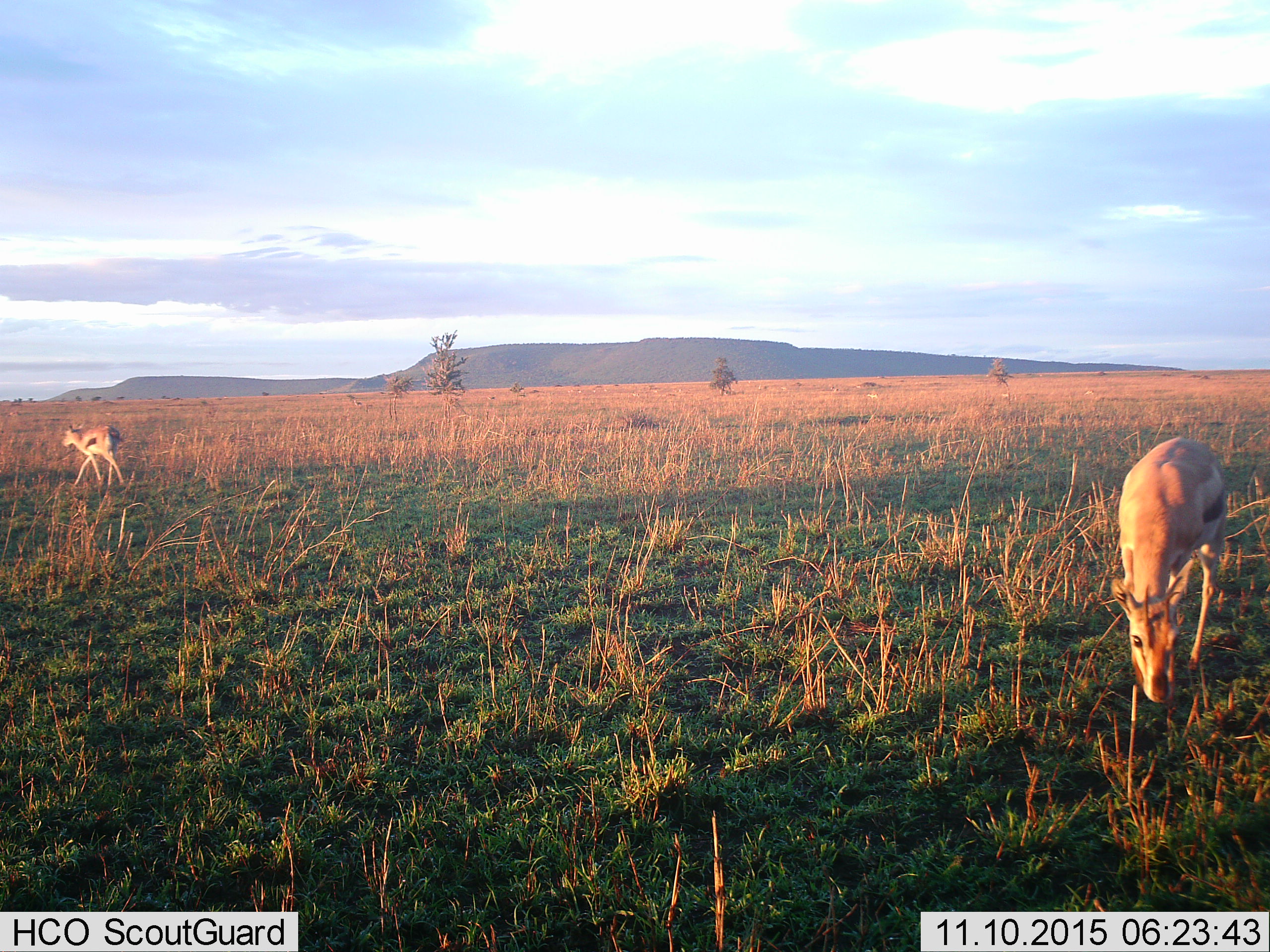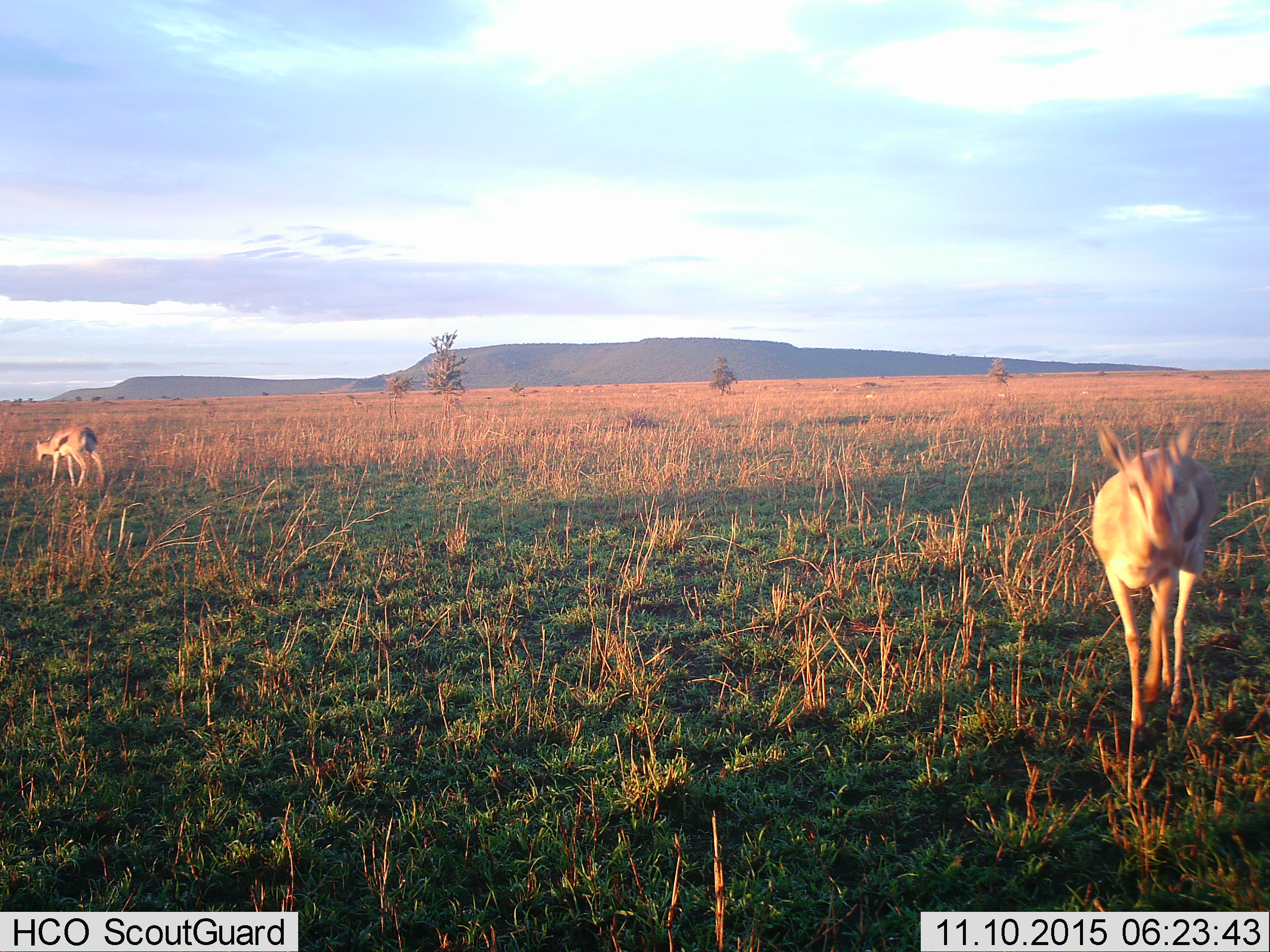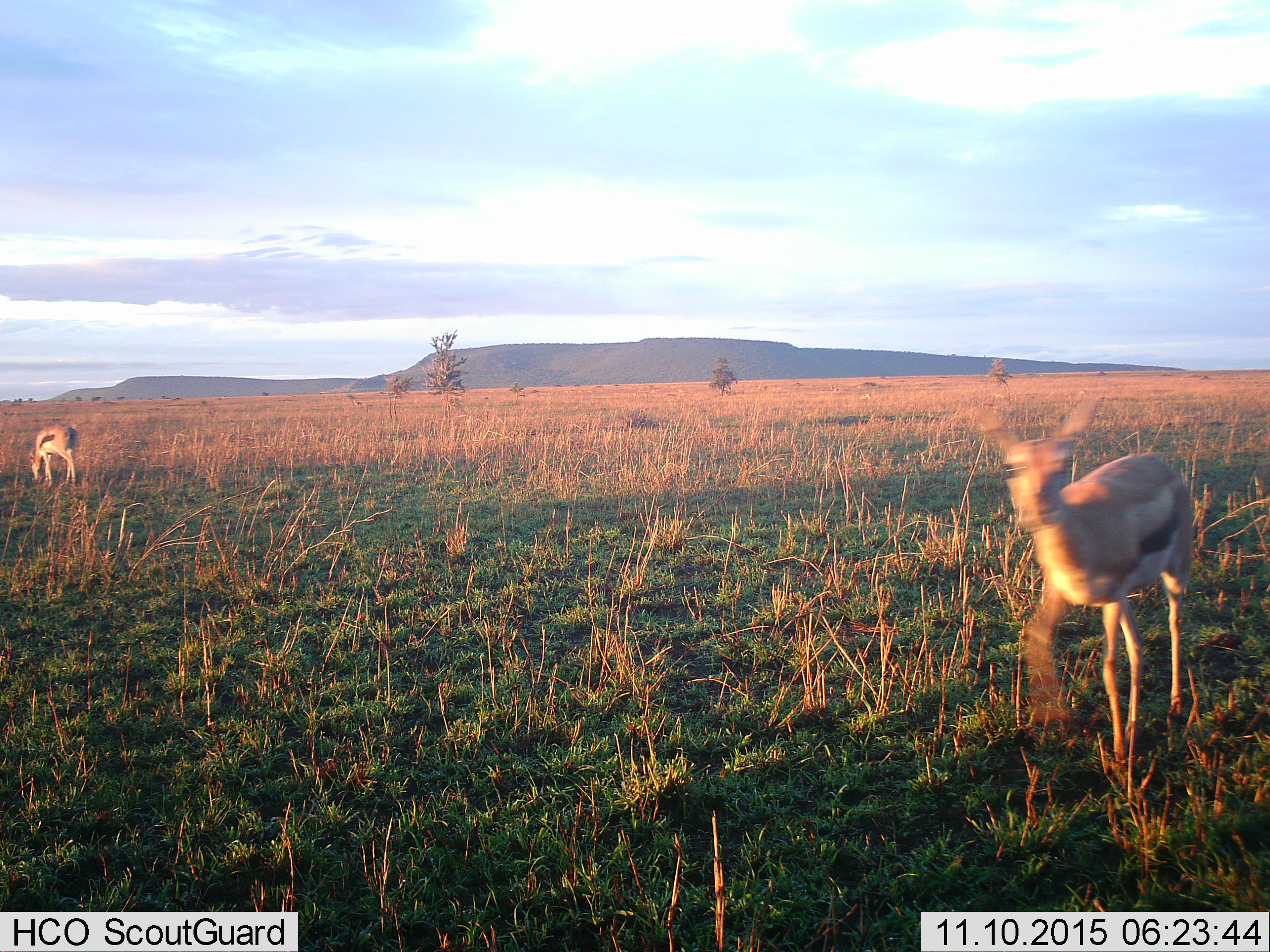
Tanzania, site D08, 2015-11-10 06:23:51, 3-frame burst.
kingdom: Animalia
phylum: Chordata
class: Mammalia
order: Artiodactyla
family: Bovidae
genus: Eudorcas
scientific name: Eudorcas thomsonii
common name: thomson's gazelle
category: gazellethomsons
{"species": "gazellethomsons (thomson's gazelle) (Eudorcas thomsonii)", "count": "2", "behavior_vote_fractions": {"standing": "31%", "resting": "0%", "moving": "85%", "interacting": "0%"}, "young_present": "0%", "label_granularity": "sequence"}